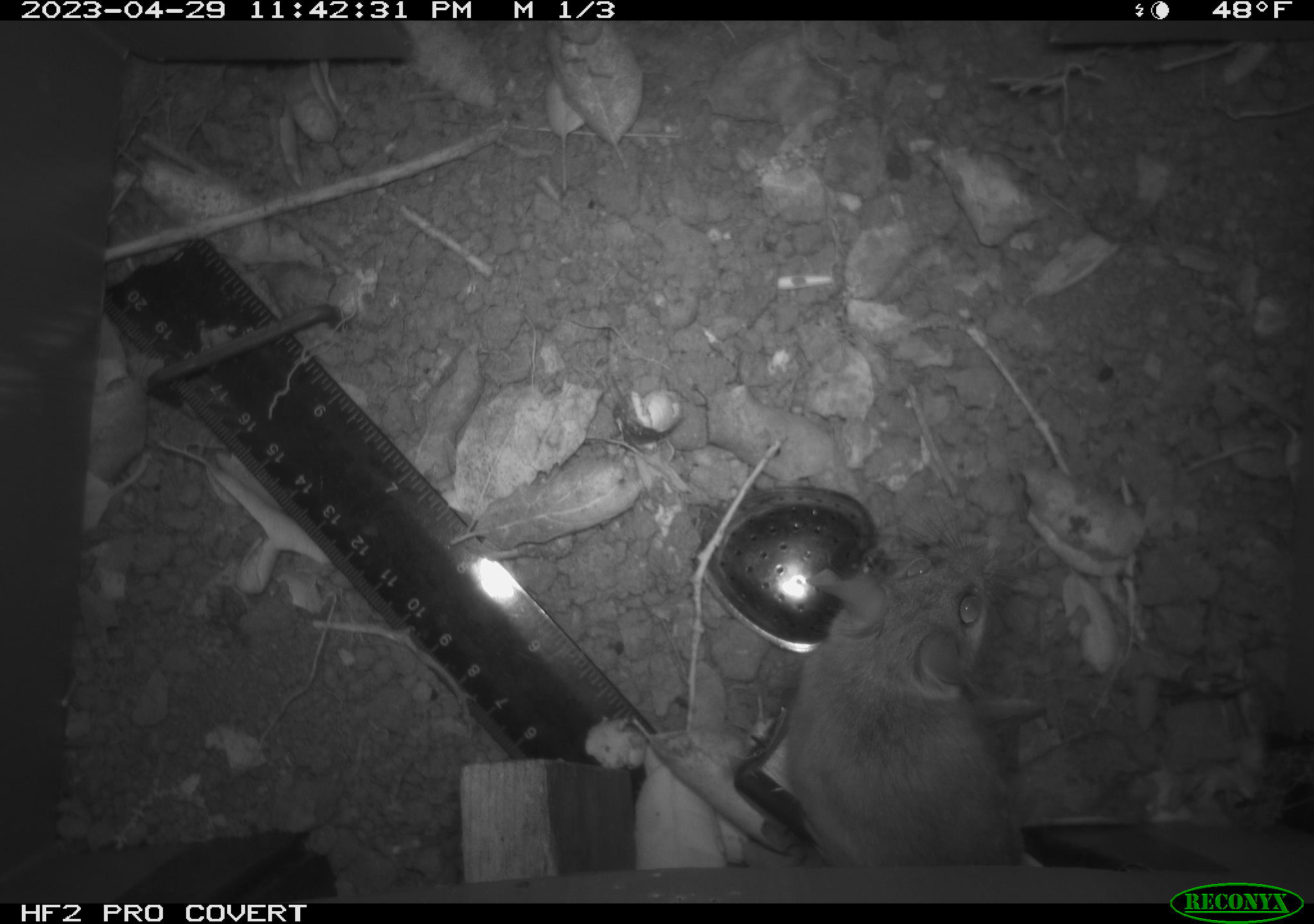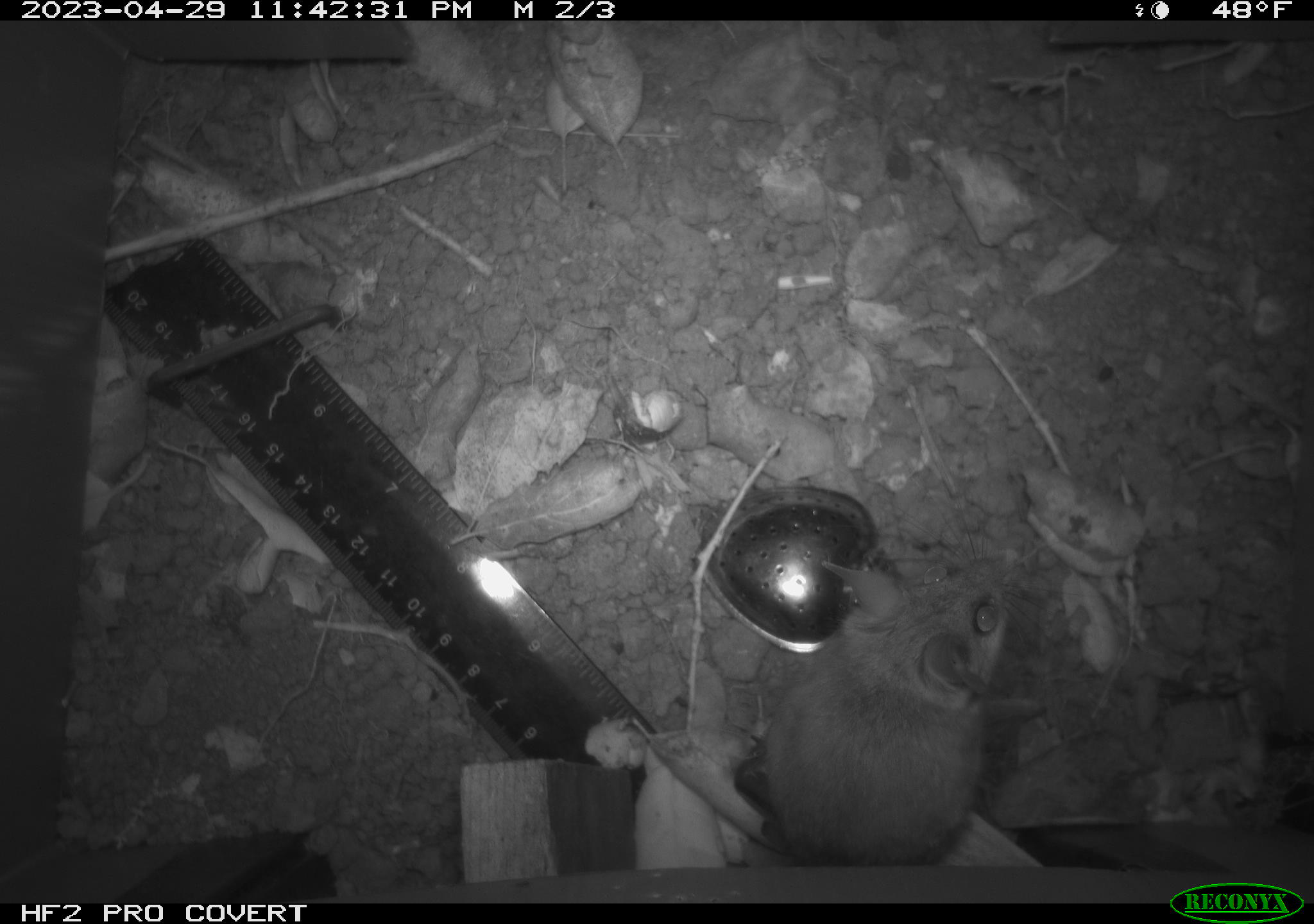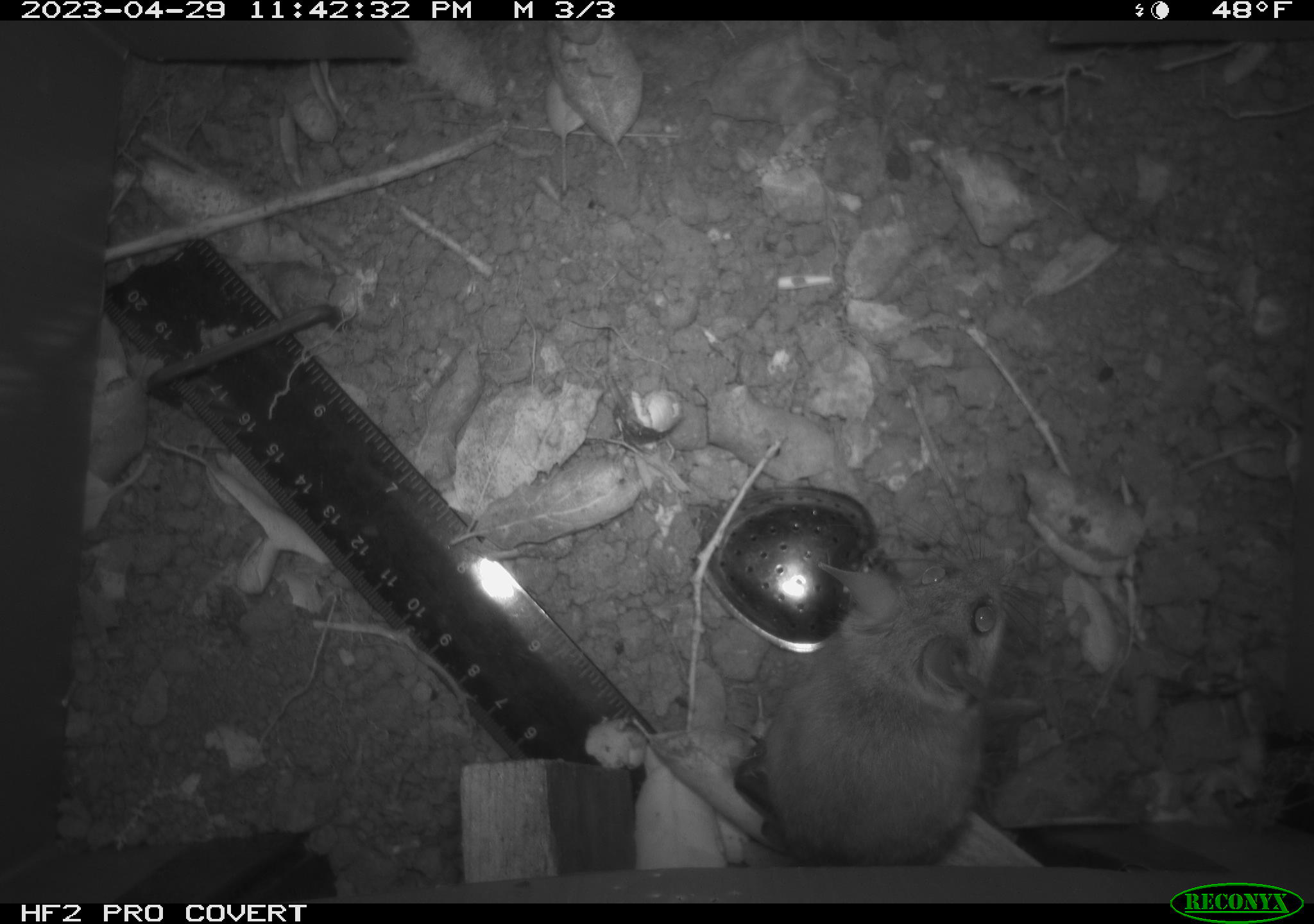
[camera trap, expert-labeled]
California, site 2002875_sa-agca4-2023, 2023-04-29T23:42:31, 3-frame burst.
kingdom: Animalia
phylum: Chordata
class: Mammalia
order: Rodentia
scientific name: Rodentia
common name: mouse species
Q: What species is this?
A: Mouse species (Rodentia).